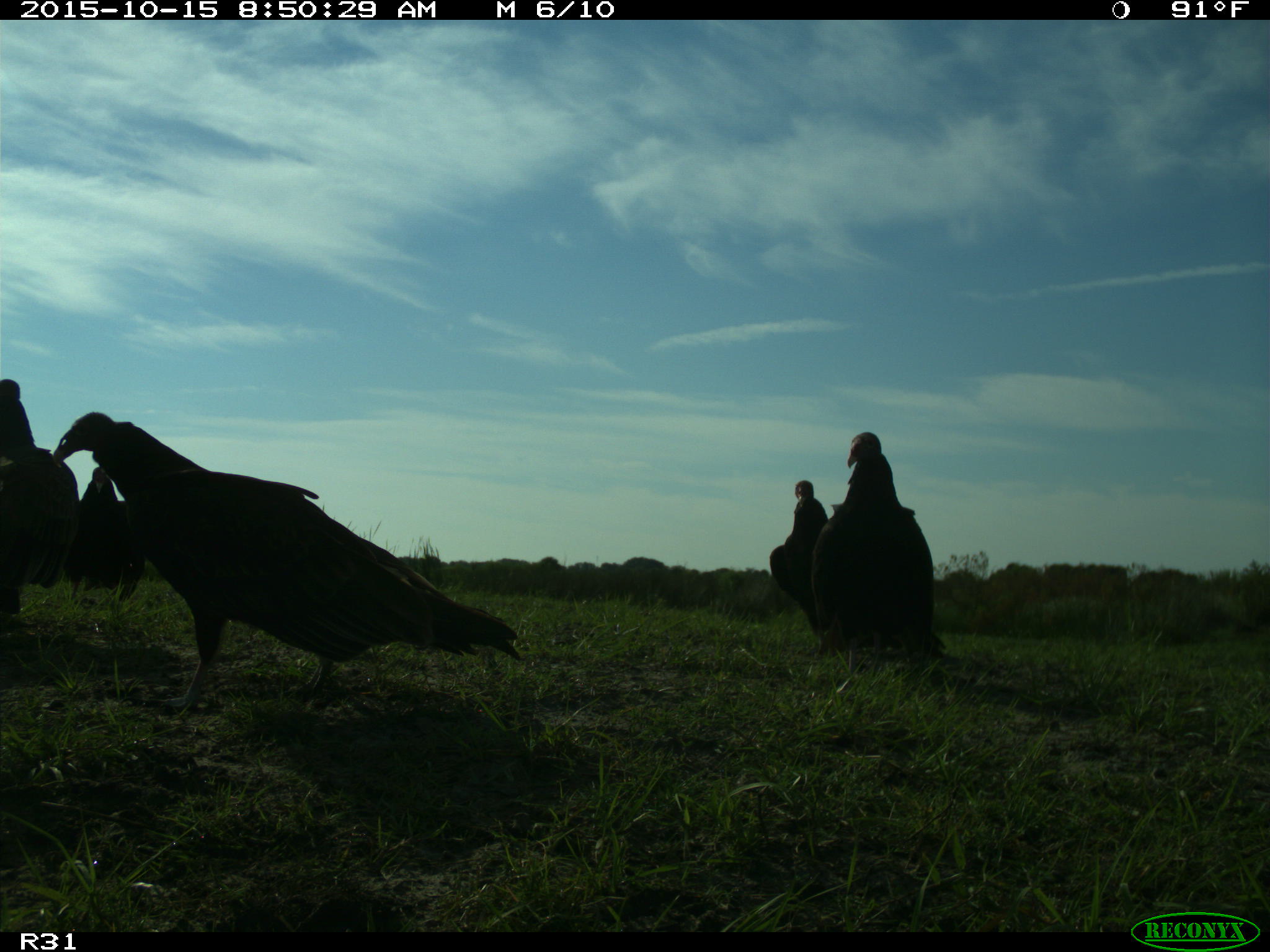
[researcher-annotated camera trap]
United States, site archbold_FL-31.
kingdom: Animalia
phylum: Chordata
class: Aves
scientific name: Aves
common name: birds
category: unidentified bird